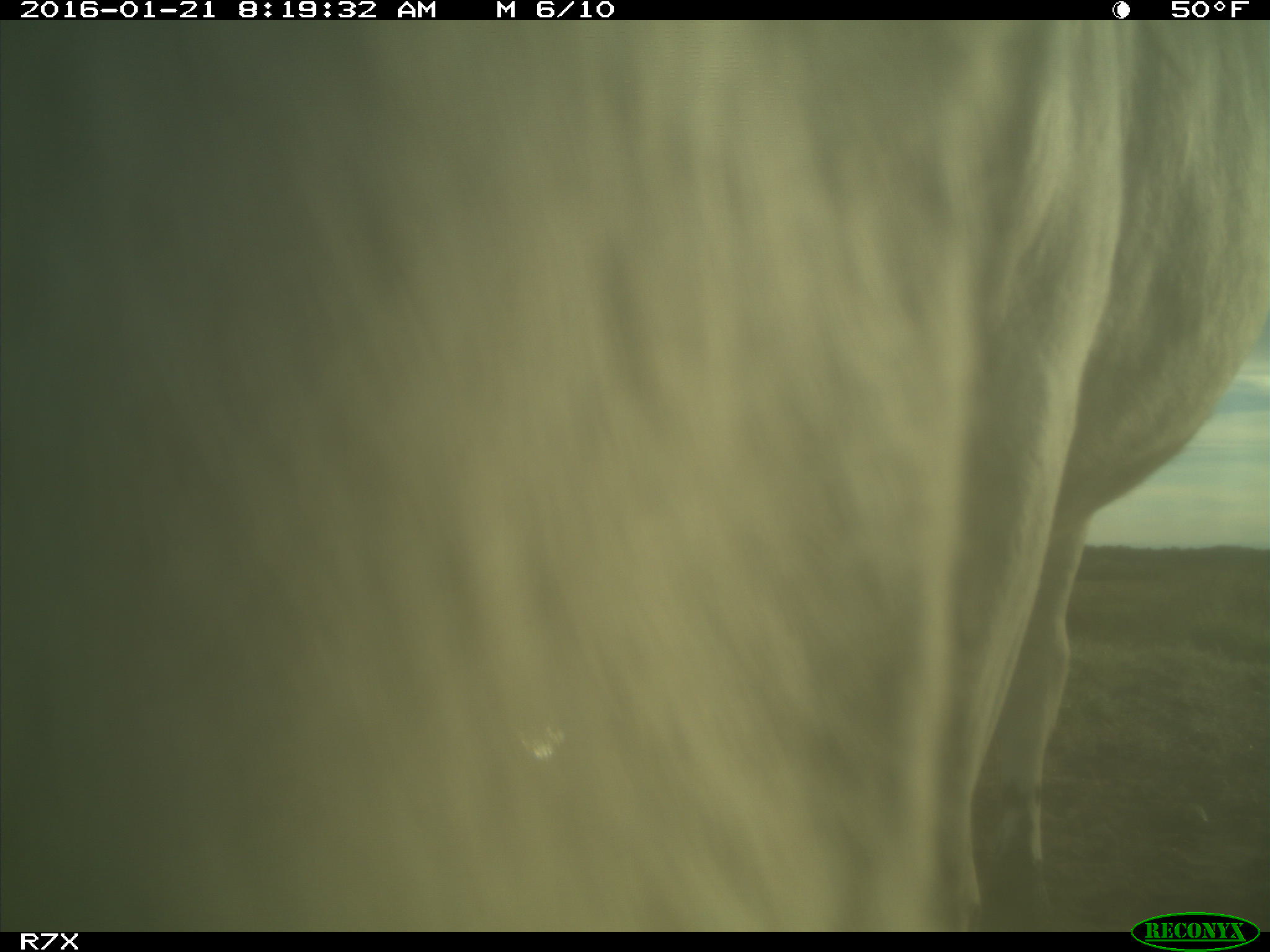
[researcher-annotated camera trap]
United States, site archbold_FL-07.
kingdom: Animalia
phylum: Chordata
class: Mammalia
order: Artiodactyla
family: Bovidae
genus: Bos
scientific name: Bos taurus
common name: domestic cow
Bos taurus (domestic cow).